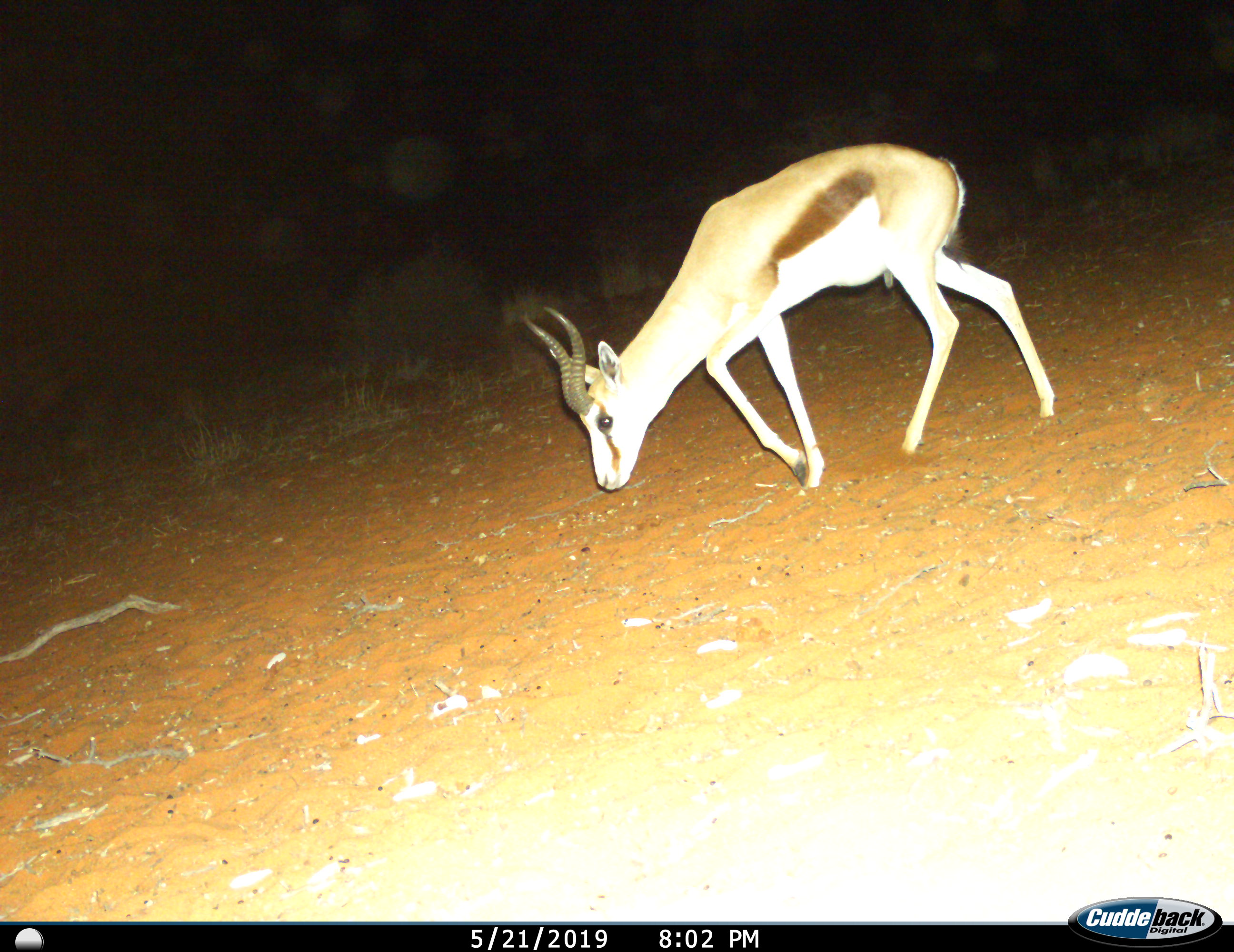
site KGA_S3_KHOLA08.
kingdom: Animalia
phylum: Chordata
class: Mammalia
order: Artiodactyla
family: Bovidae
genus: Antidorcas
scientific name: Antidorcas marsupialis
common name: springbok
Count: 1.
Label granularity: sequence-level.